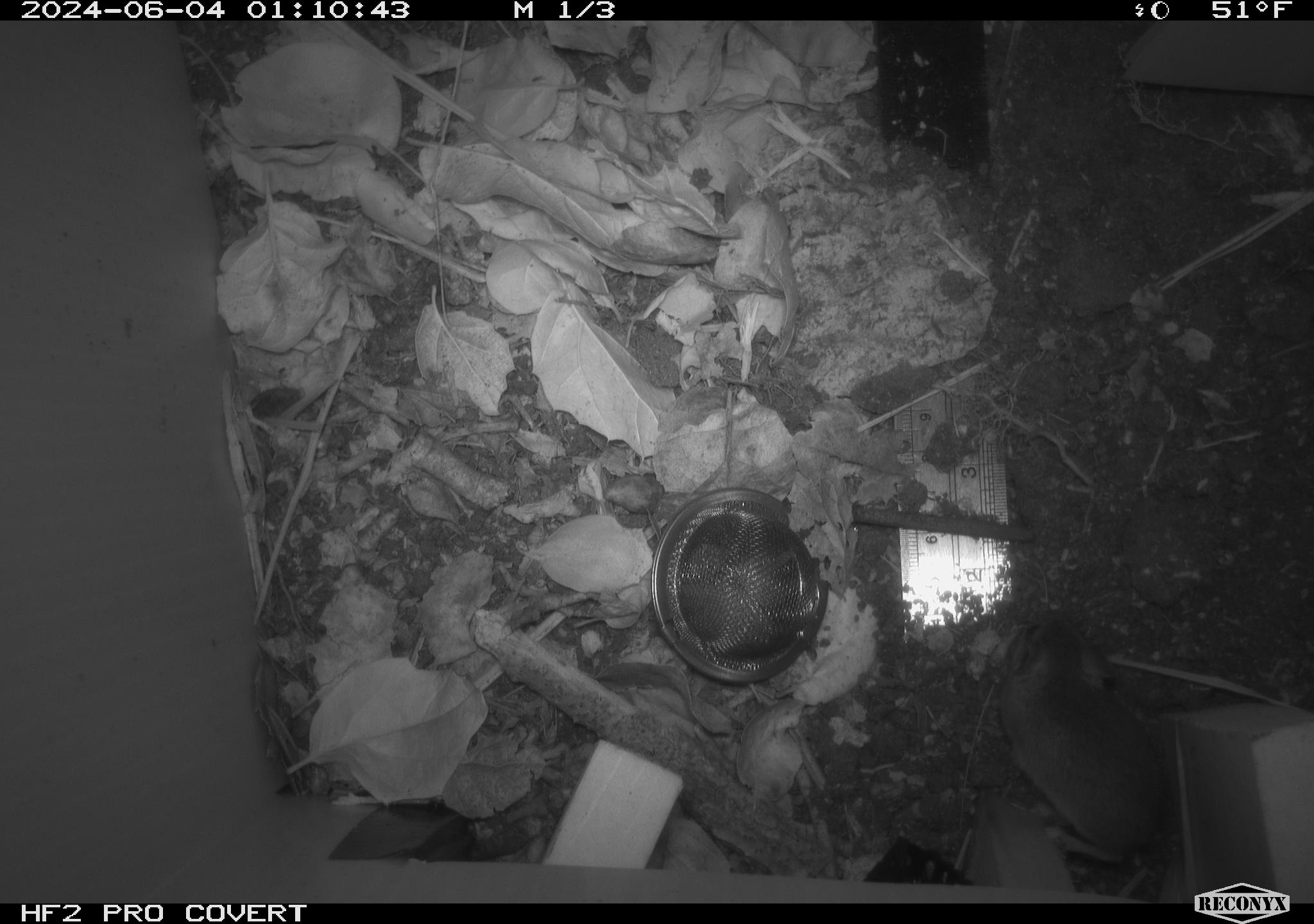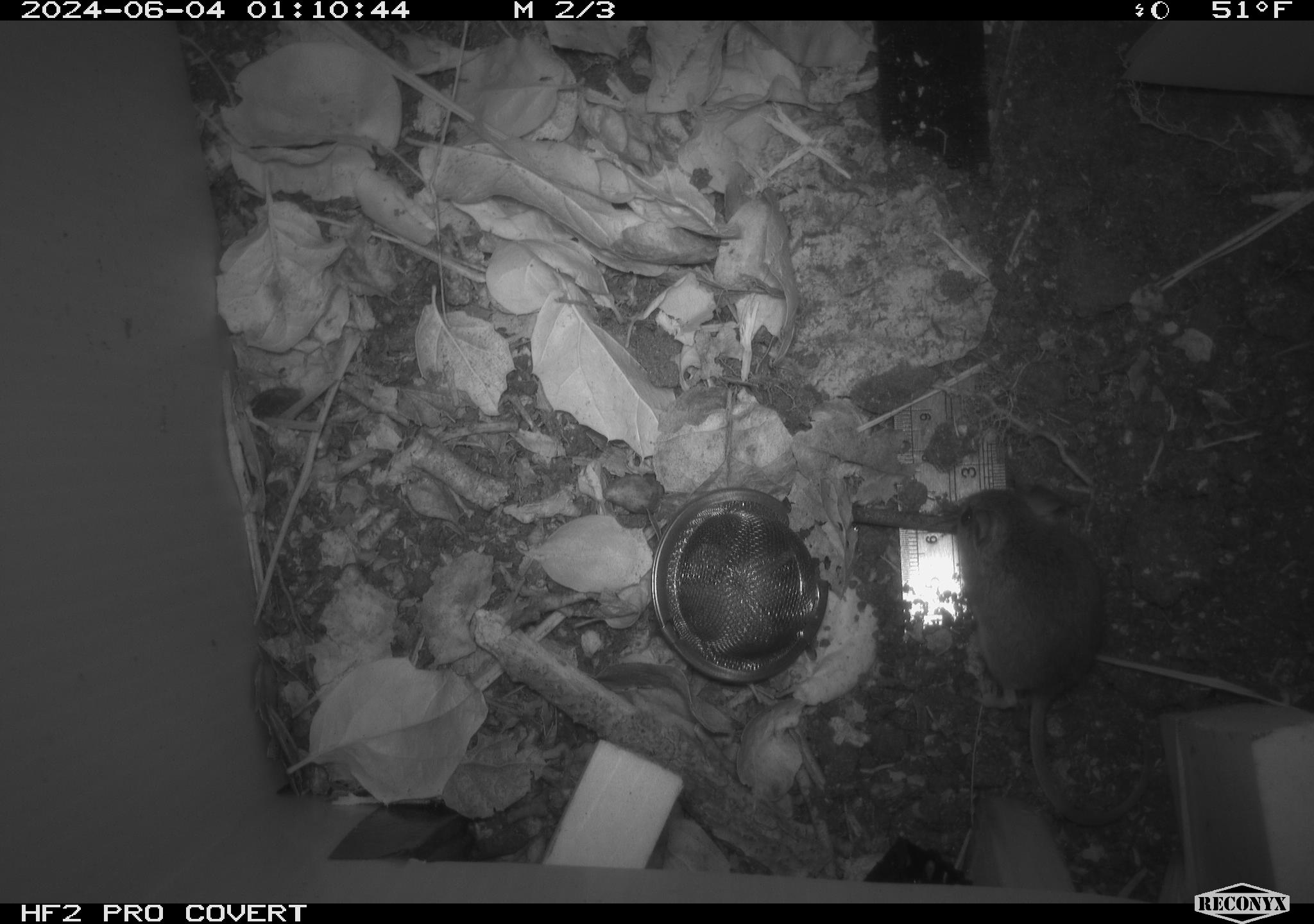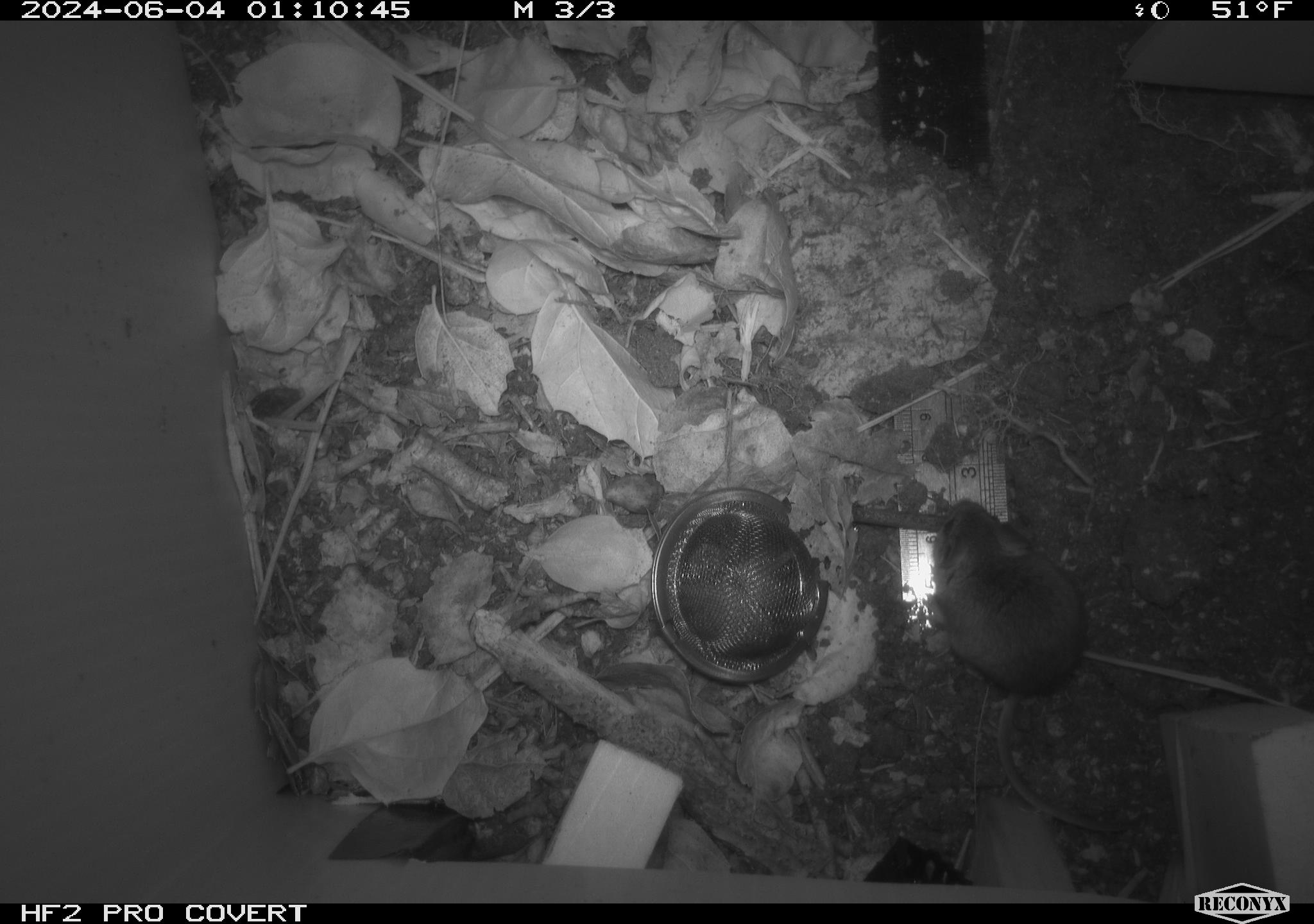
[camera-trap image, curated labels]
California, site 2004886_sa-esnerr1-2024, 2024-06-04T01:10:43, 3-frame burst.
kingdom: Animalia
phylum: Chordata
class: Mammalia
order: Rodentia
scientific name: Rodentia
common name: rodent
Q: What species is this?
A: Rodent (Rodentia).